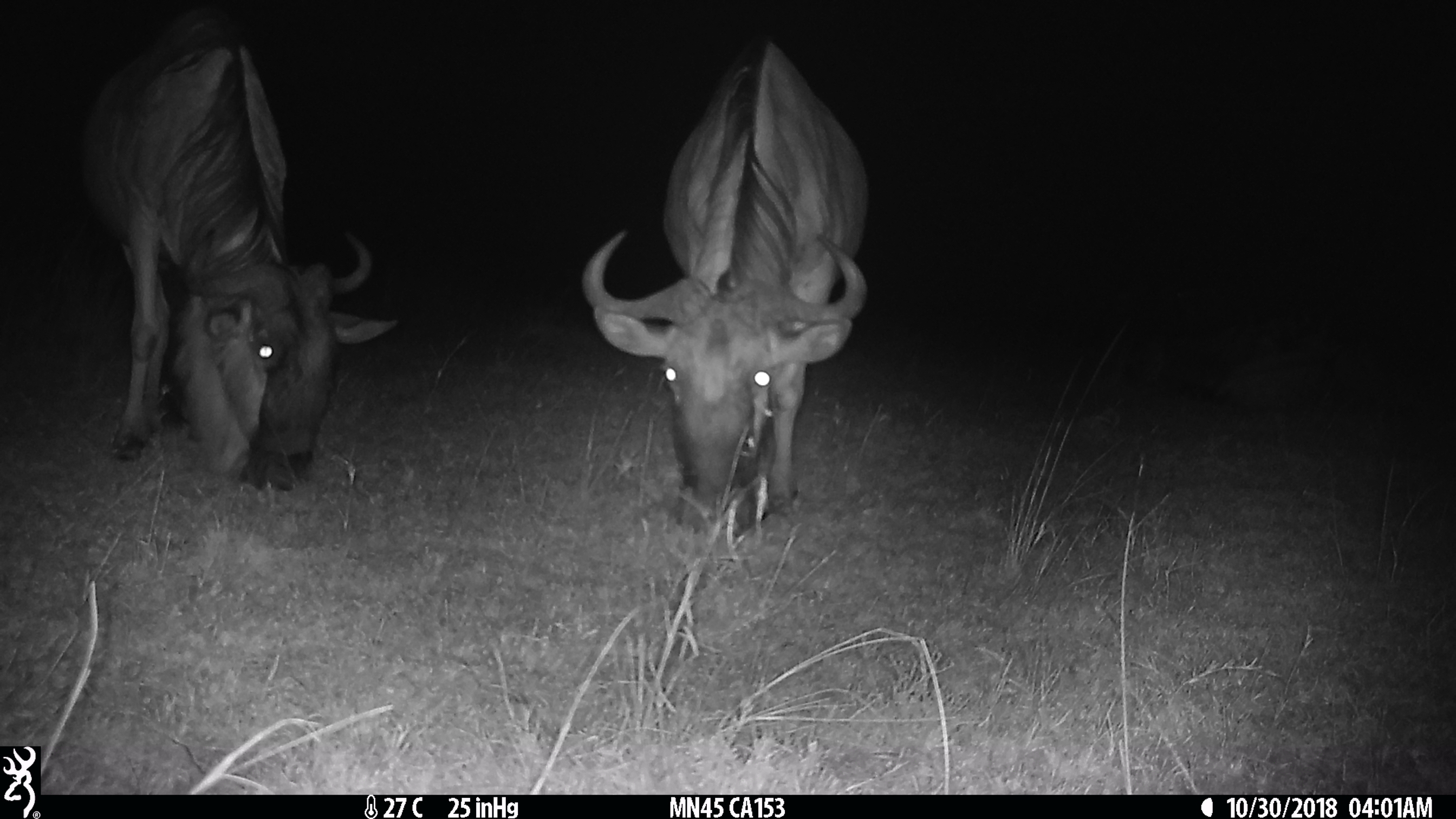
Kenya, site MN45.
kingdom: Animalia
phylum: Chordata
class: Mammalia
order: Artiodactyla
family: Bovidae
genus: Connochaetes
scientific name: Connochaetes taurinus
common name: blue wildebeest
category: wildebeest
Wildebeest (blue wildebeest) (Connochaetes taurinus).